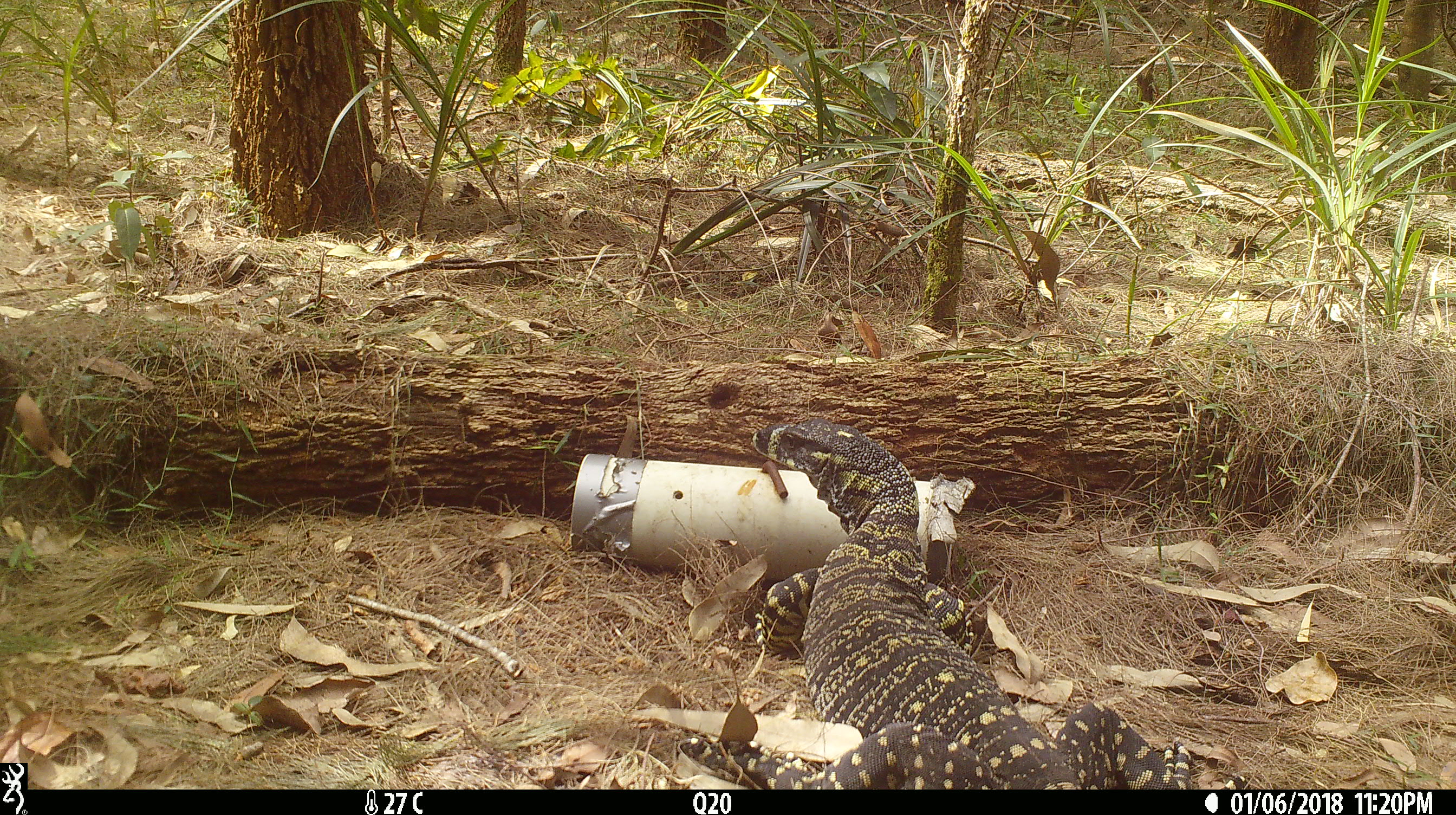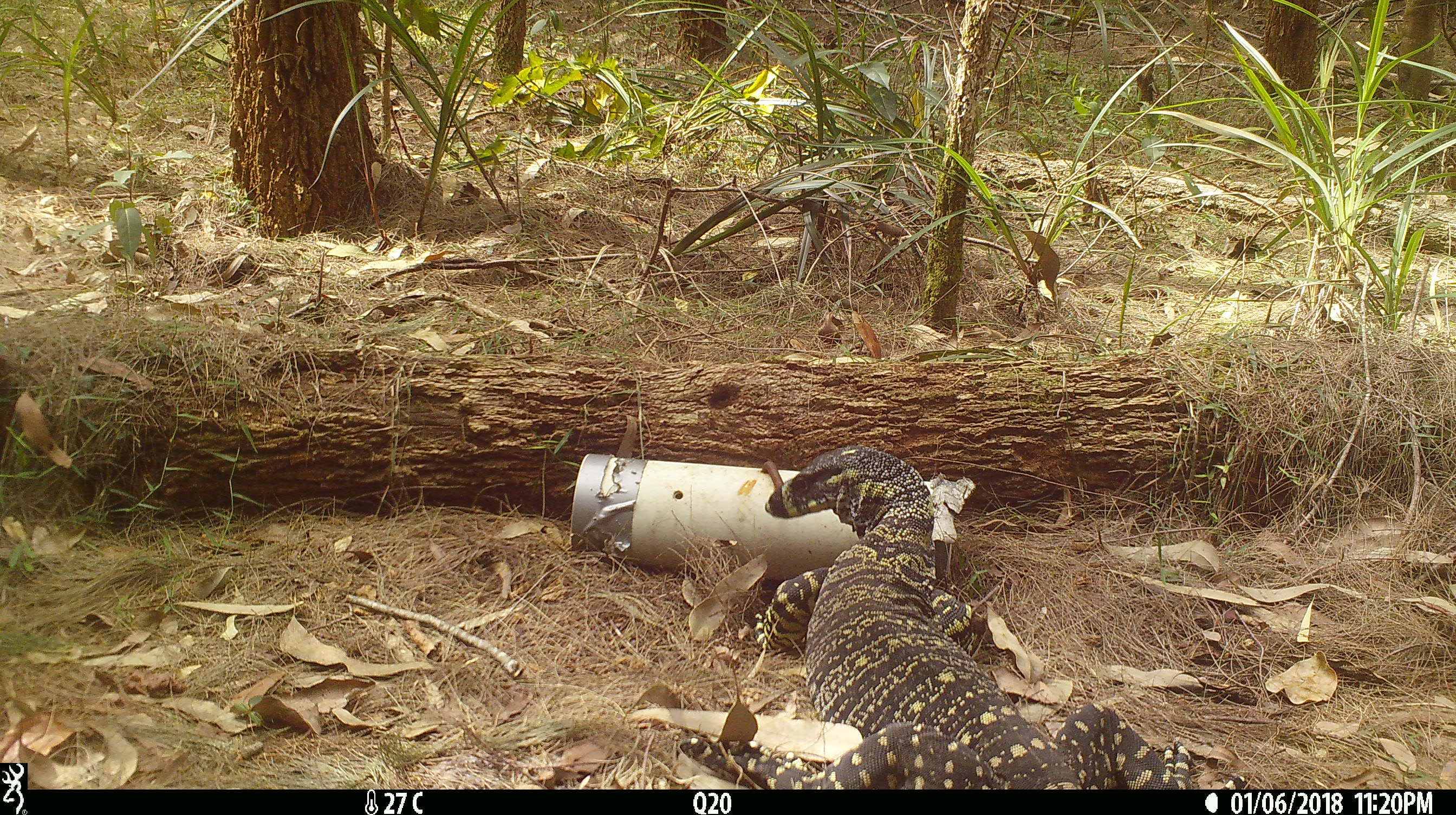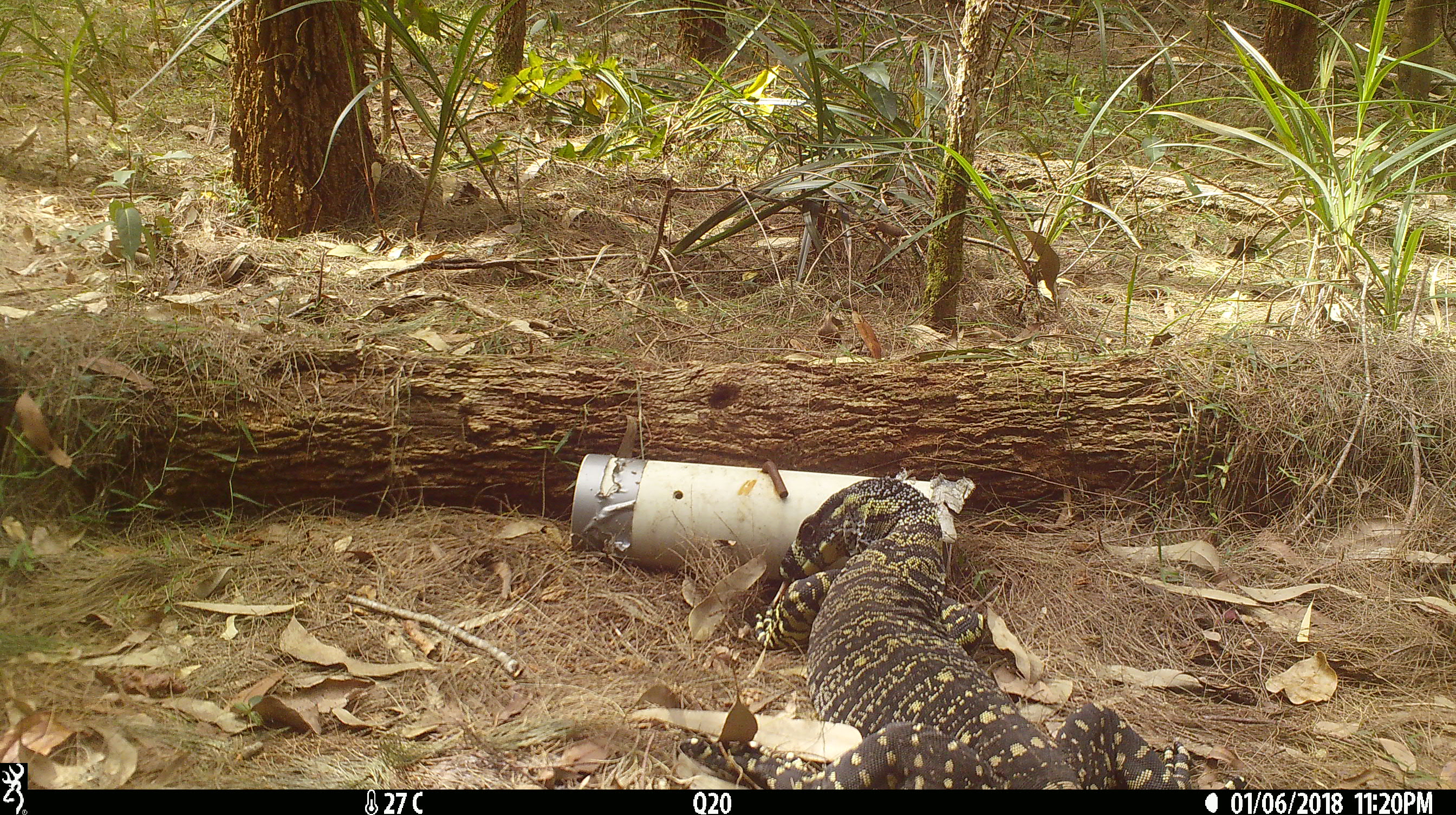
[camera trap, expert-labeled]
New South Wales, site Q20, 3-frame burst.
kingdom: Animalia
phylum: Chordata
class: Reptilia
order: Squamata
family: Varanidae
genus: Varanus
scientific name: Varanus varius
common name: lace monitor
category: goanna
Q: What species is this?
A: Goanna (lace monitor) (Varanus varius).